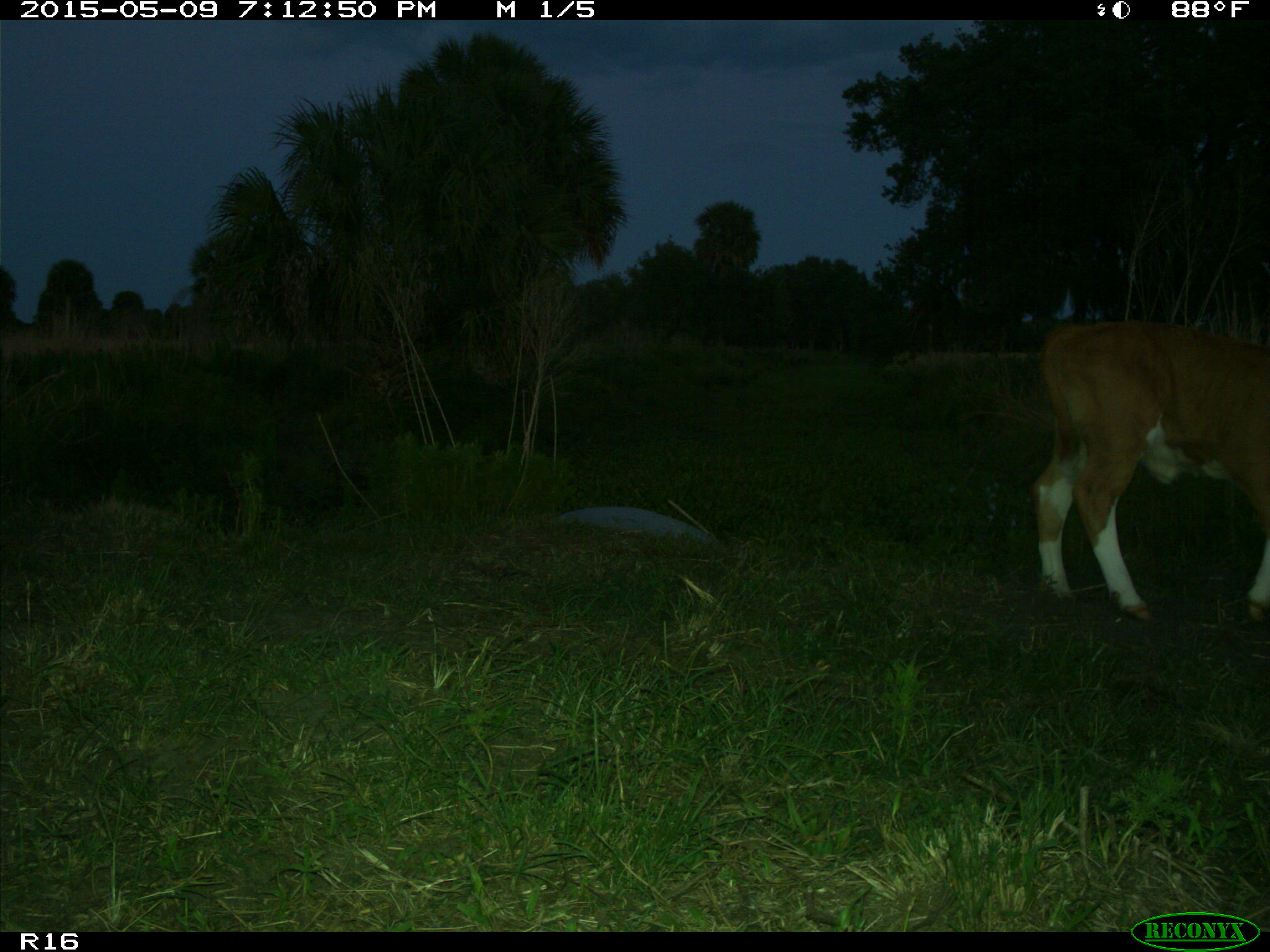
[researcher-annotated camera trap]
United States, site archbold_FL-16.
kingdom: Animalia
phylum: Chordata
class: Mammalia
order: Artiodactyla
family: Bovidae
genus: Bos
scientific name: Bos taurus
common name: domestic cow